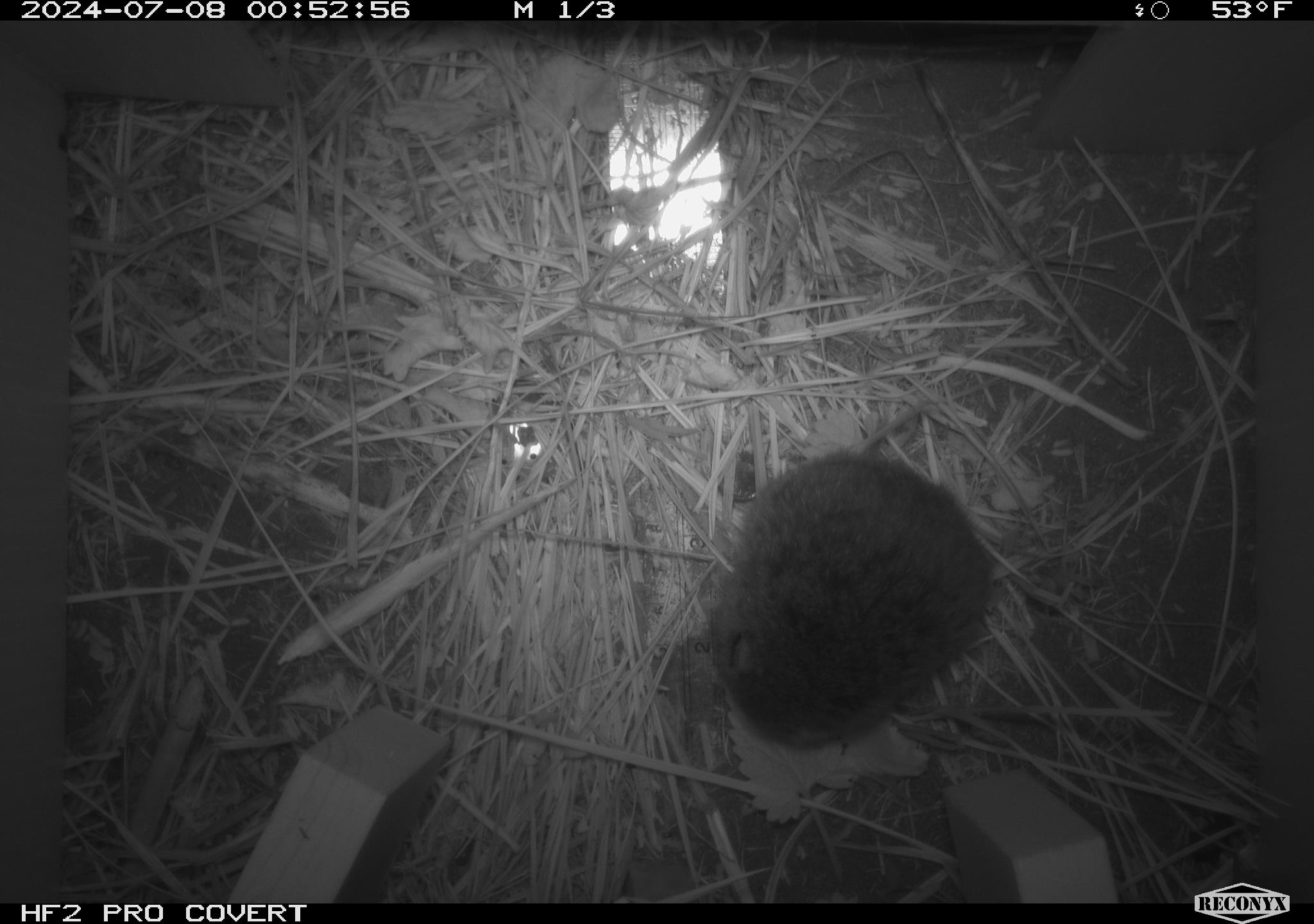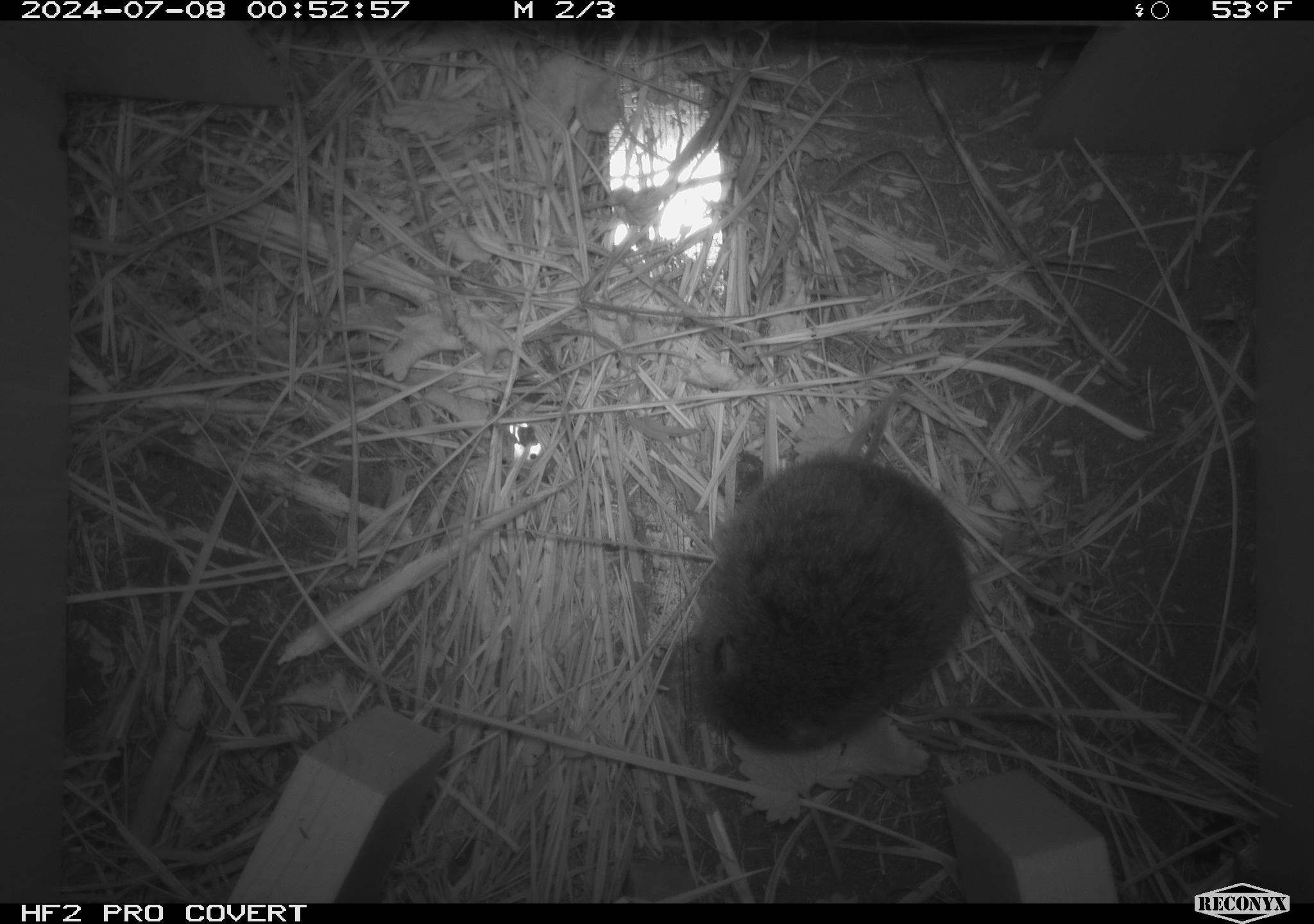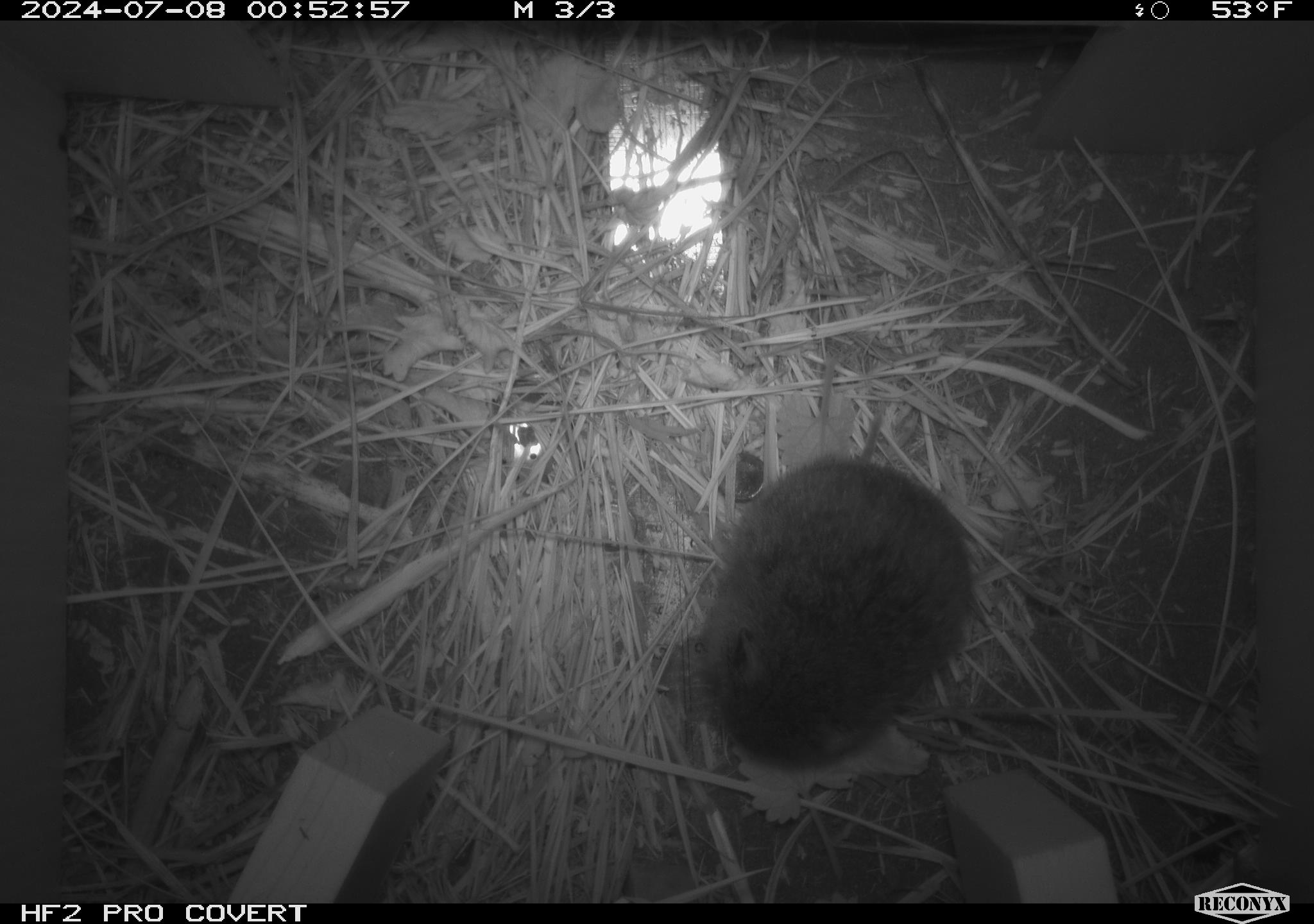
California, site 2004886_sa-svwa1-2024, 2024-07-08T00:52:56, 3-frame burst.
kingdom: Animalia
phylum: Chordata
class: Mammalia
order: Rodentia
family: Cricetidae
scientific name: Arvicolinae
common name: voles, lemmings, and muskrats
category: arvicolinae subfamily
Arvicolinae subfamily (voles, lemmings, and muskrats) (Arvicolinae).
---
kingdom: Animalia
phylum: Arthropoda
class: Insecta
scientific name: Insecta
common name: insect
Insect (Insecta).